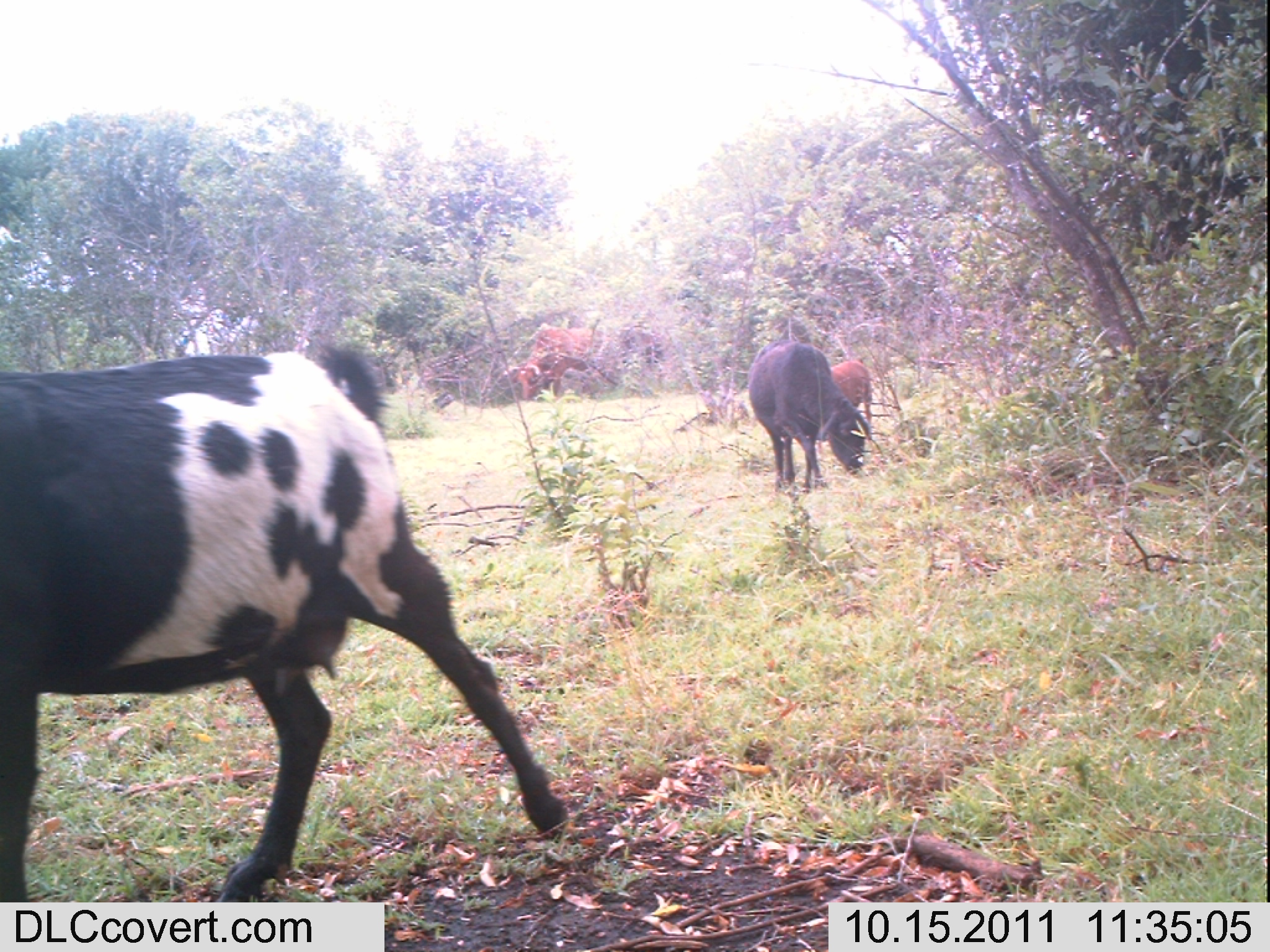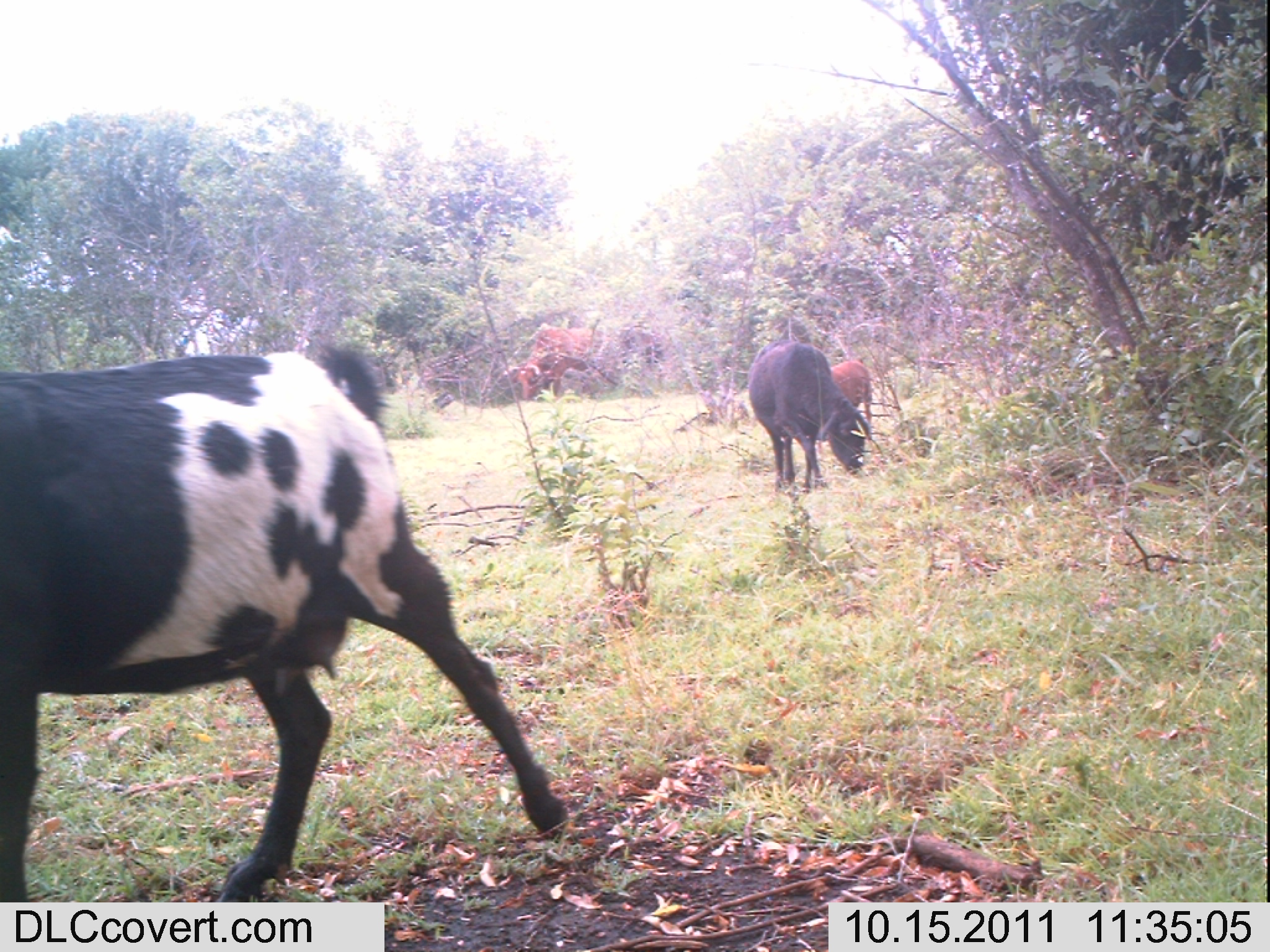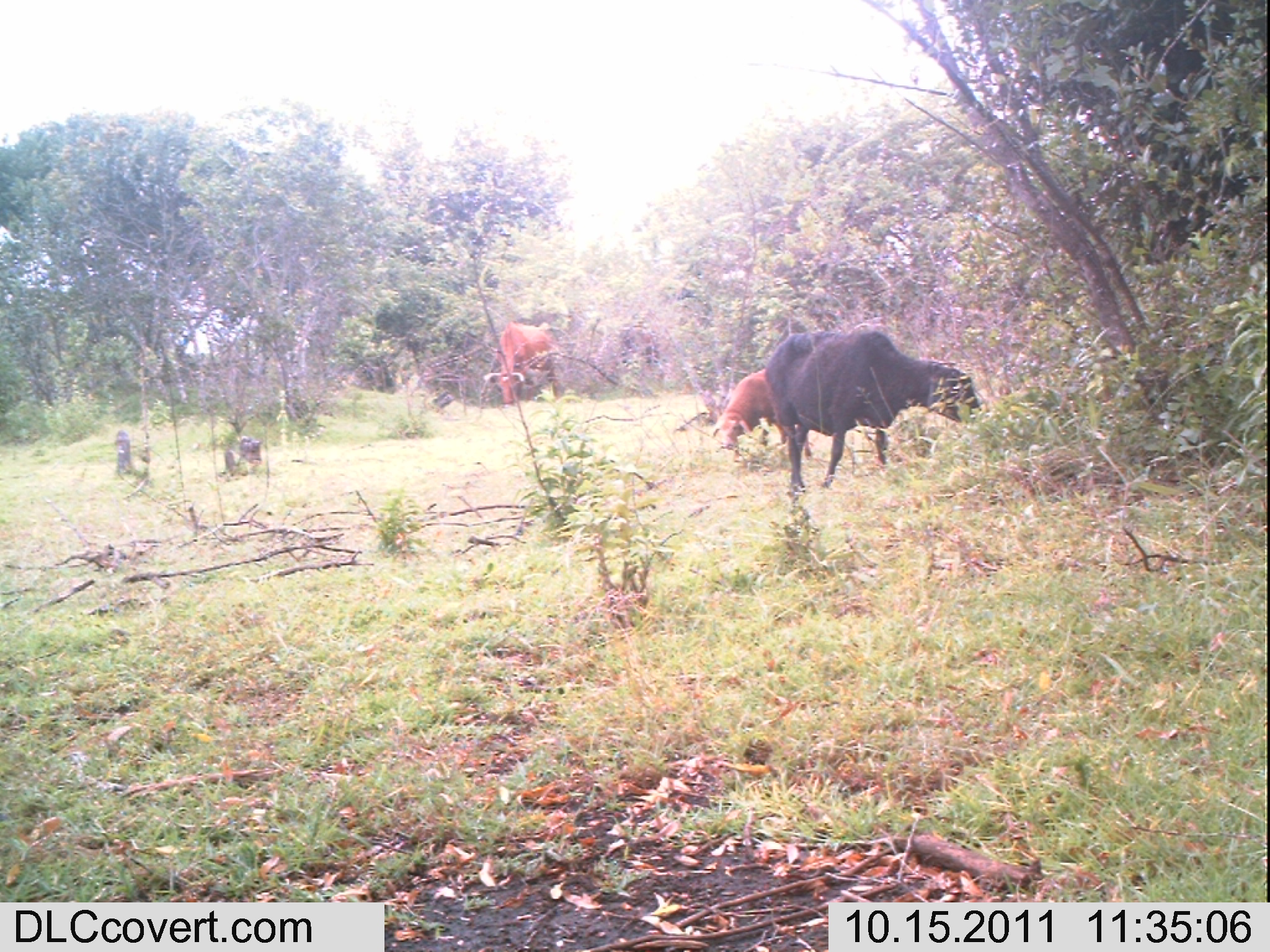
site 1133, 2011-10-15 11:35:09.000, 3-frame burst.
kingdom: Animalia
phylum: Chordata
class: Mammalia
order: Artiodactyla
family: Bovidae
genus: Capra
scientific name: Capra aegagrus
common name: wild goat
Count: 2.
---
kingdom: Animalia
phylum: Chordata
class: Mammalia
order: Artiodactyla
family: Bovidae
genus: Bos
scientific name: Bos taurus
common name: domestic cattle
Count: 1.